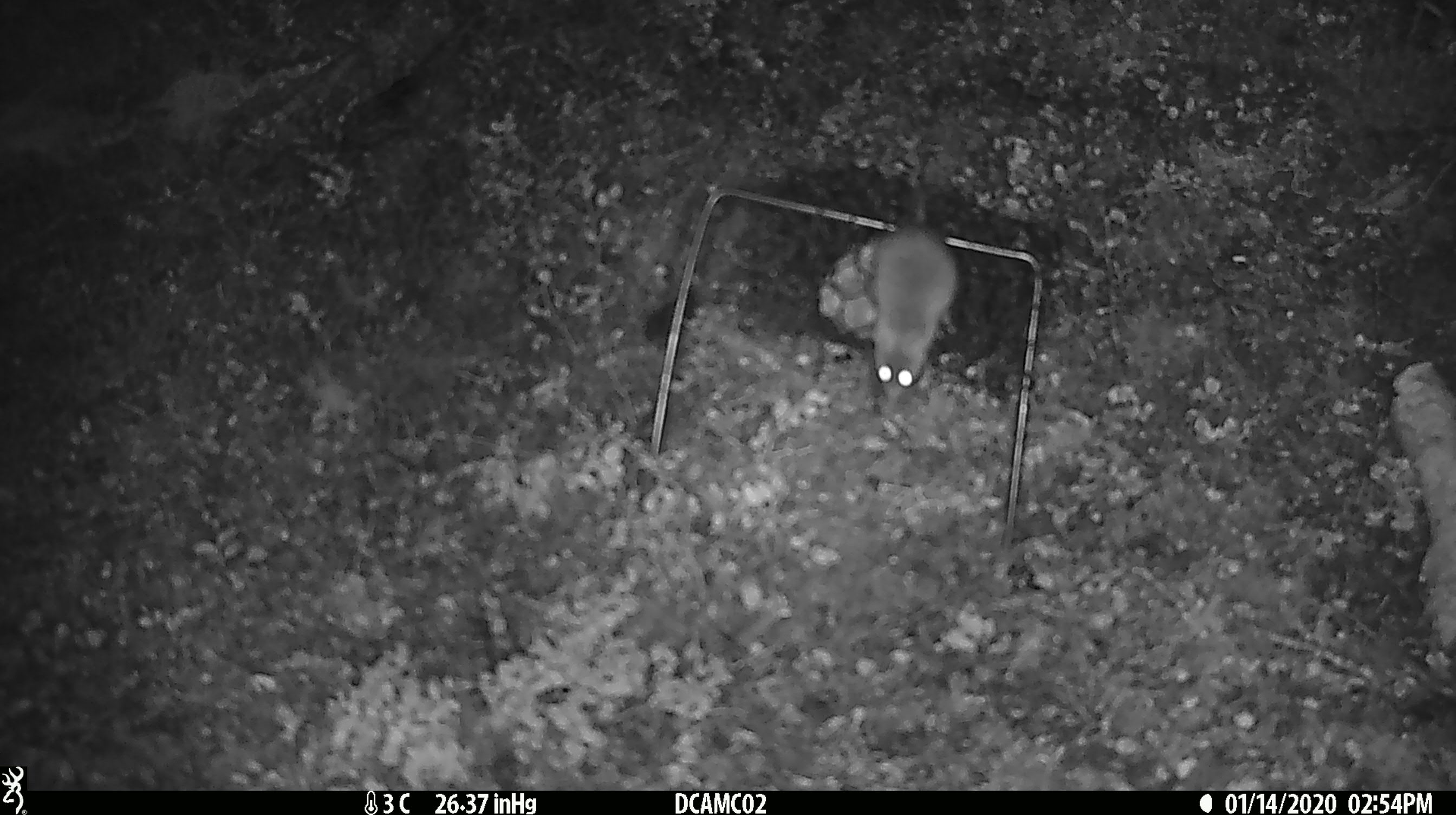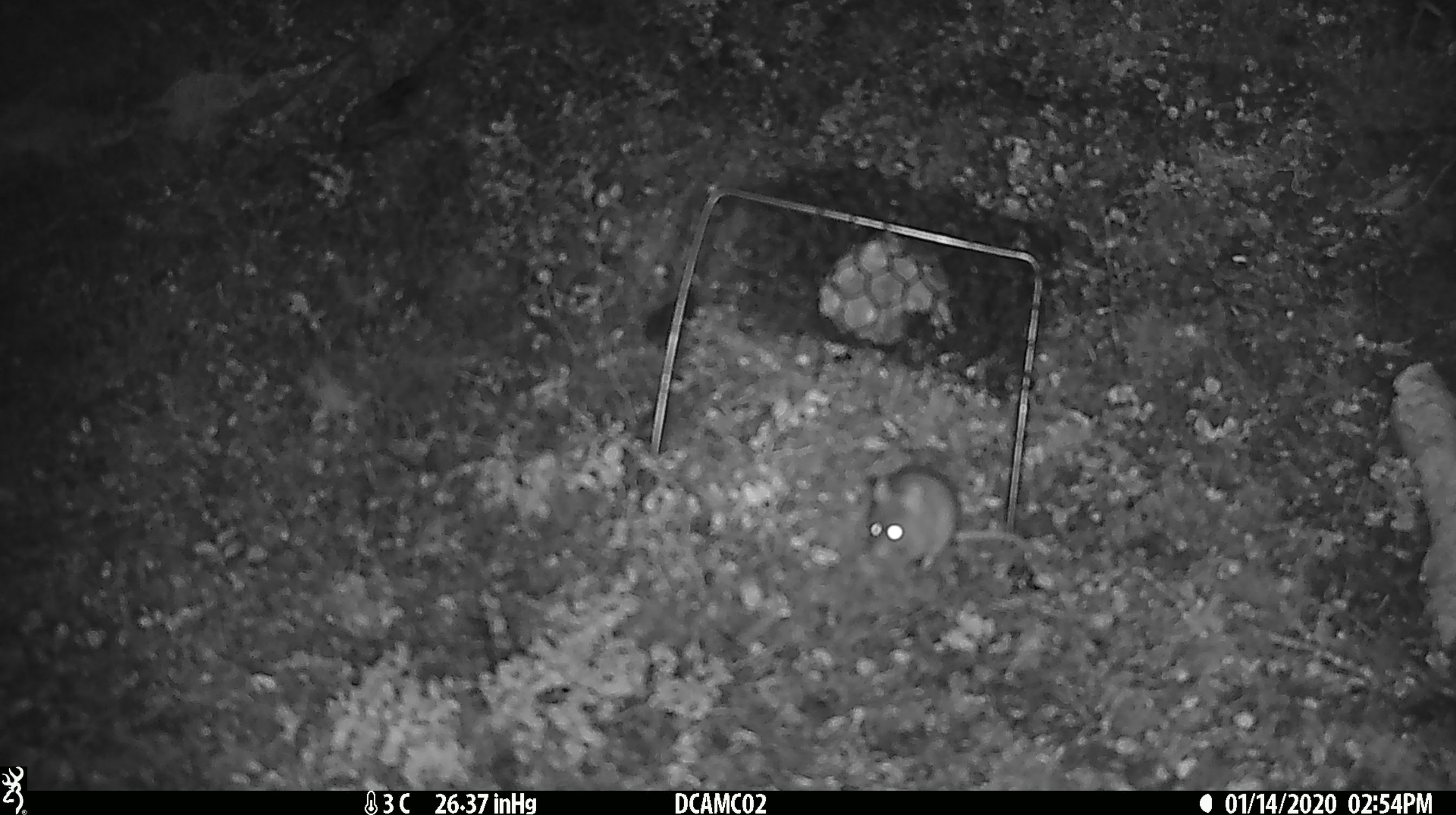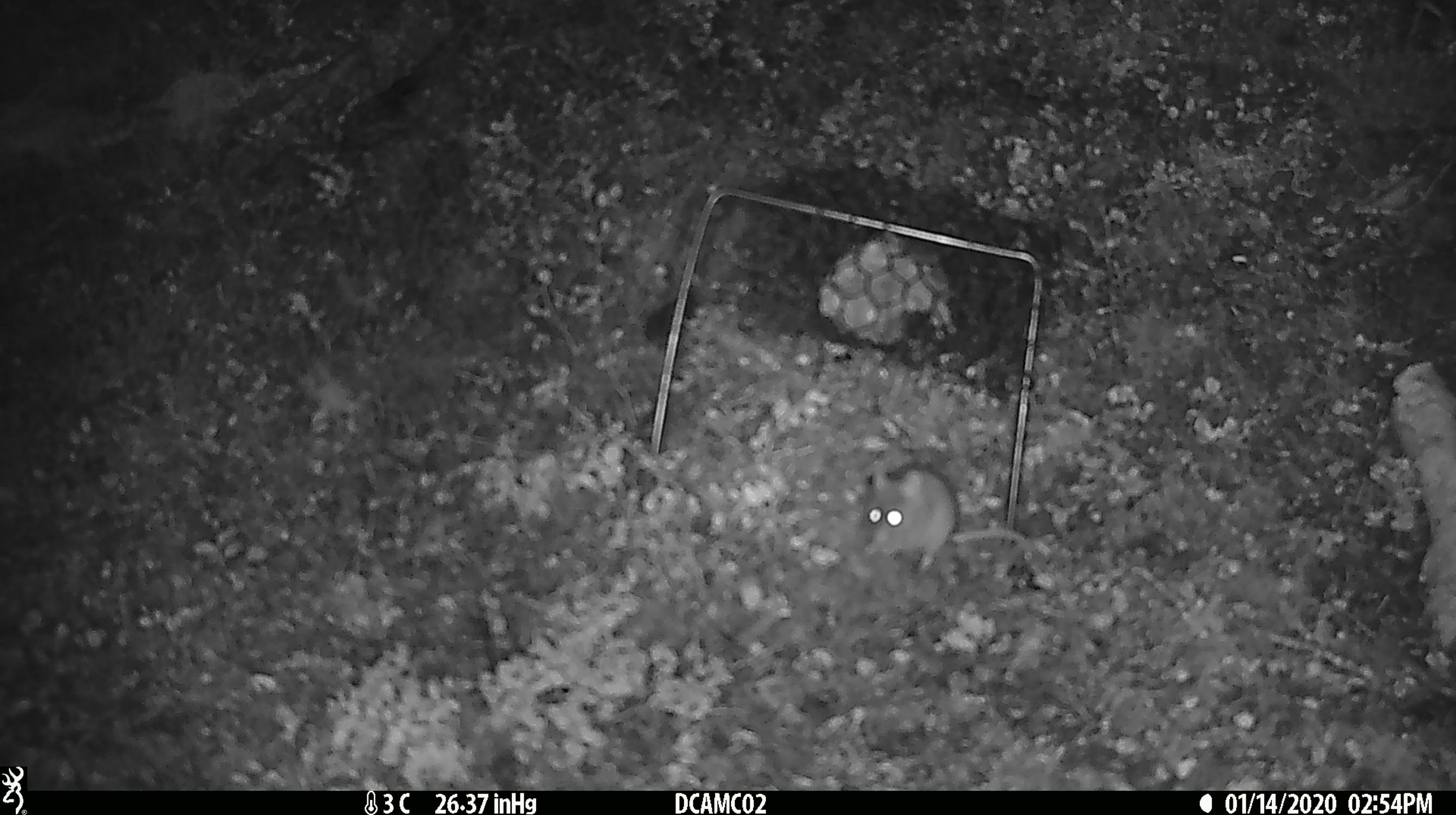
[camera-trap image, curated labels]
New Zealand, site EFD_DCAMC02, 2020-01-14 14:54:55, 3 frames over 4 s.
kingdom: Animalia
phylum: Chordata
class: Mammalia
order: Rodentia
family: Muridae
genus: Mus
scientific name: Mus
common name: mouse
Mouse (Mus).